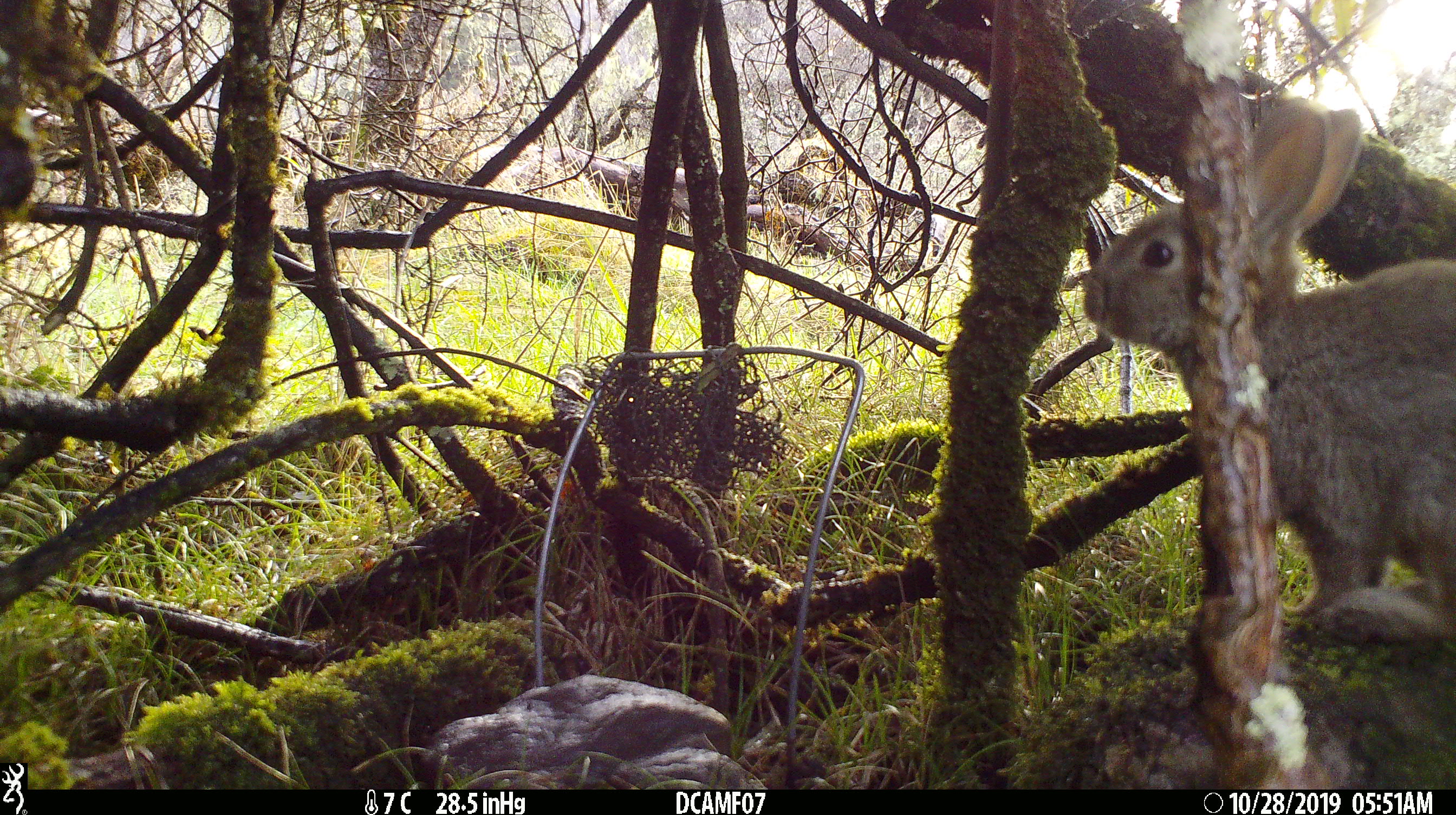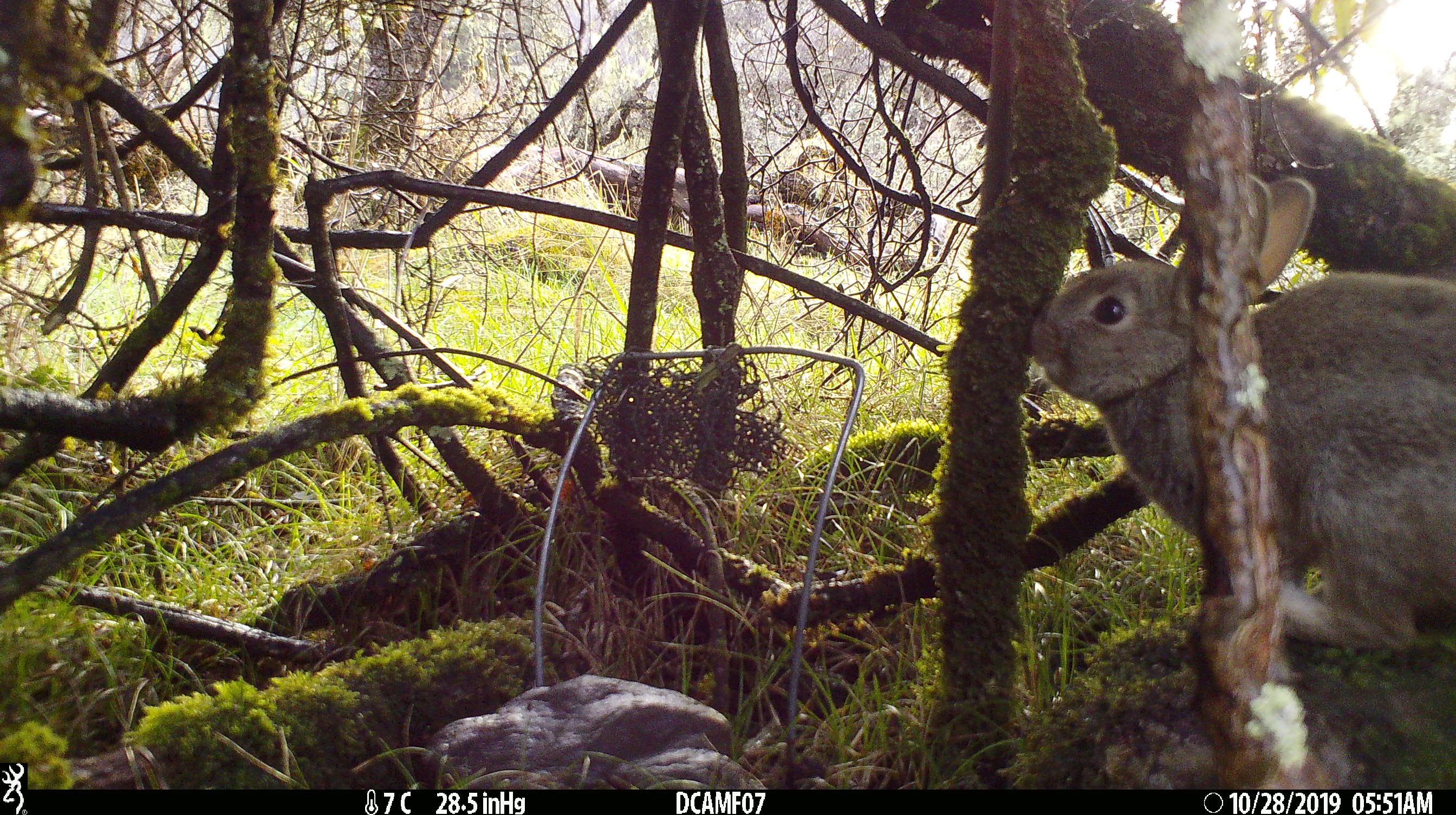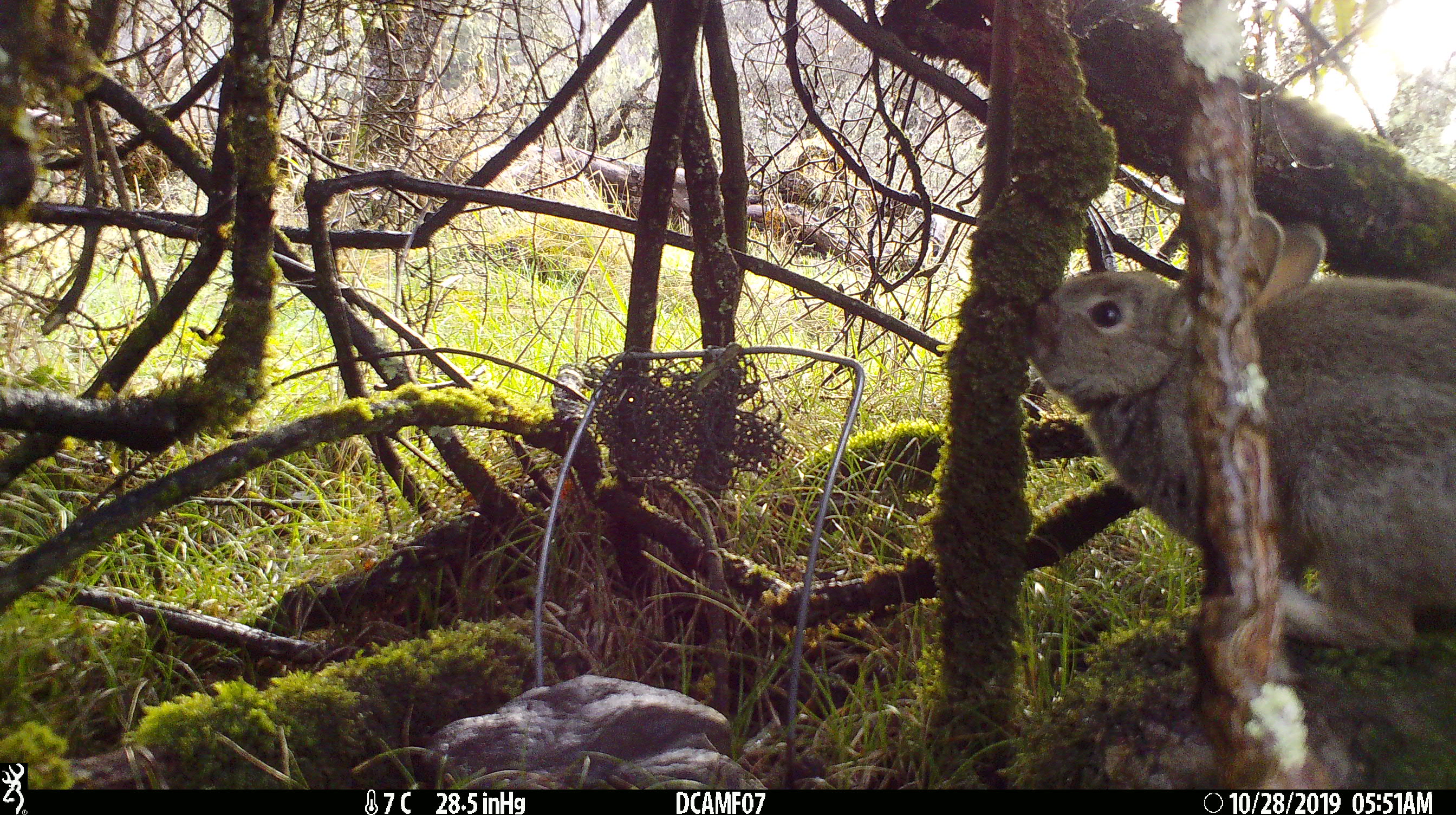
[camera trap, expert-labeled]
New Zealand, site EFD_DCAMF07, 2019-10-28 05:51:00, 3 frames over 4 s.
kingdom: Animalia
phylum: Chordata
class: Mammalia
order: Lagomorpha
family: Leporidae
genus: Oryctolagus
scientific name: Oryctolagus cuniculus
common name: european rabbit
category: rabbit